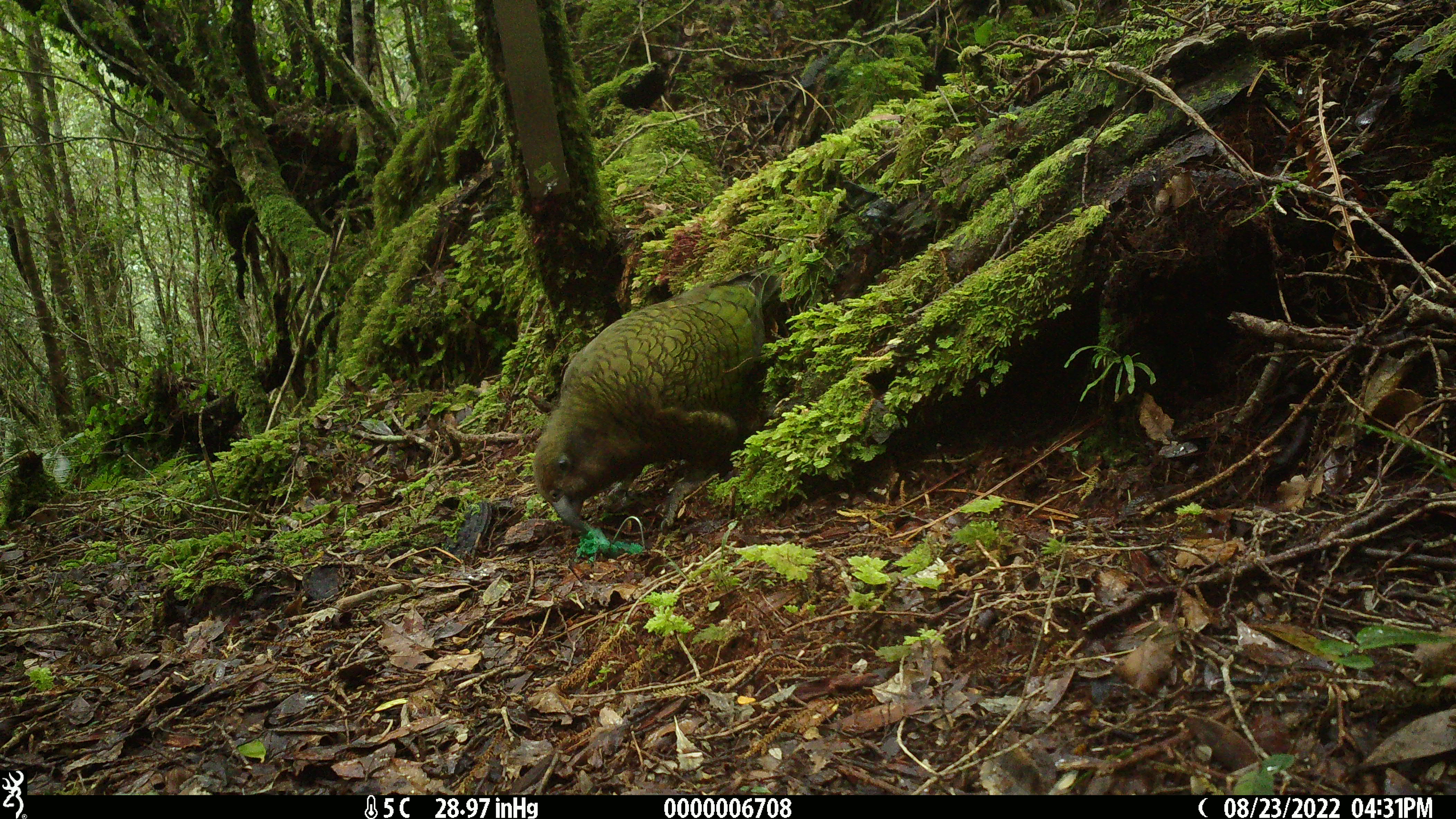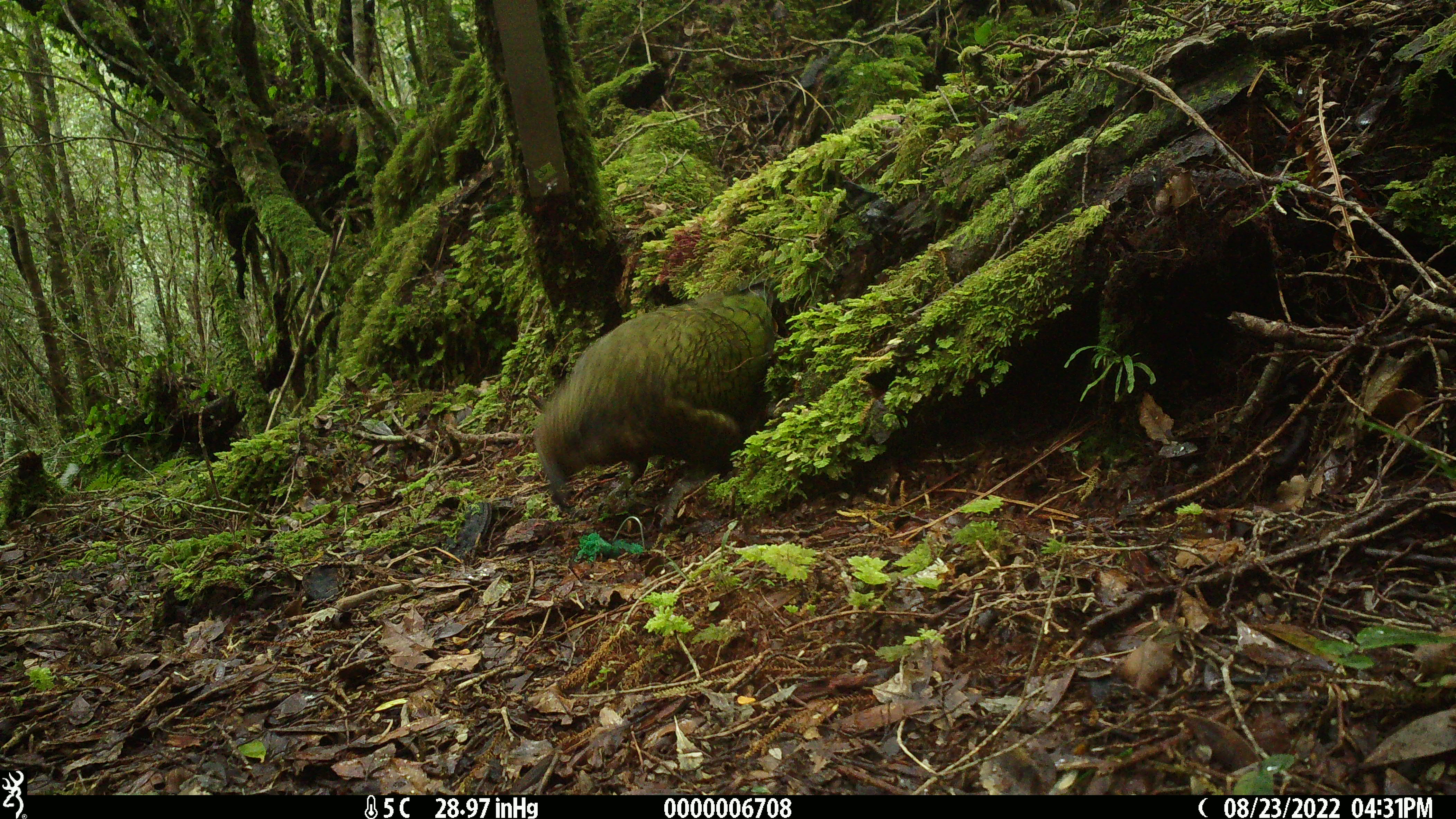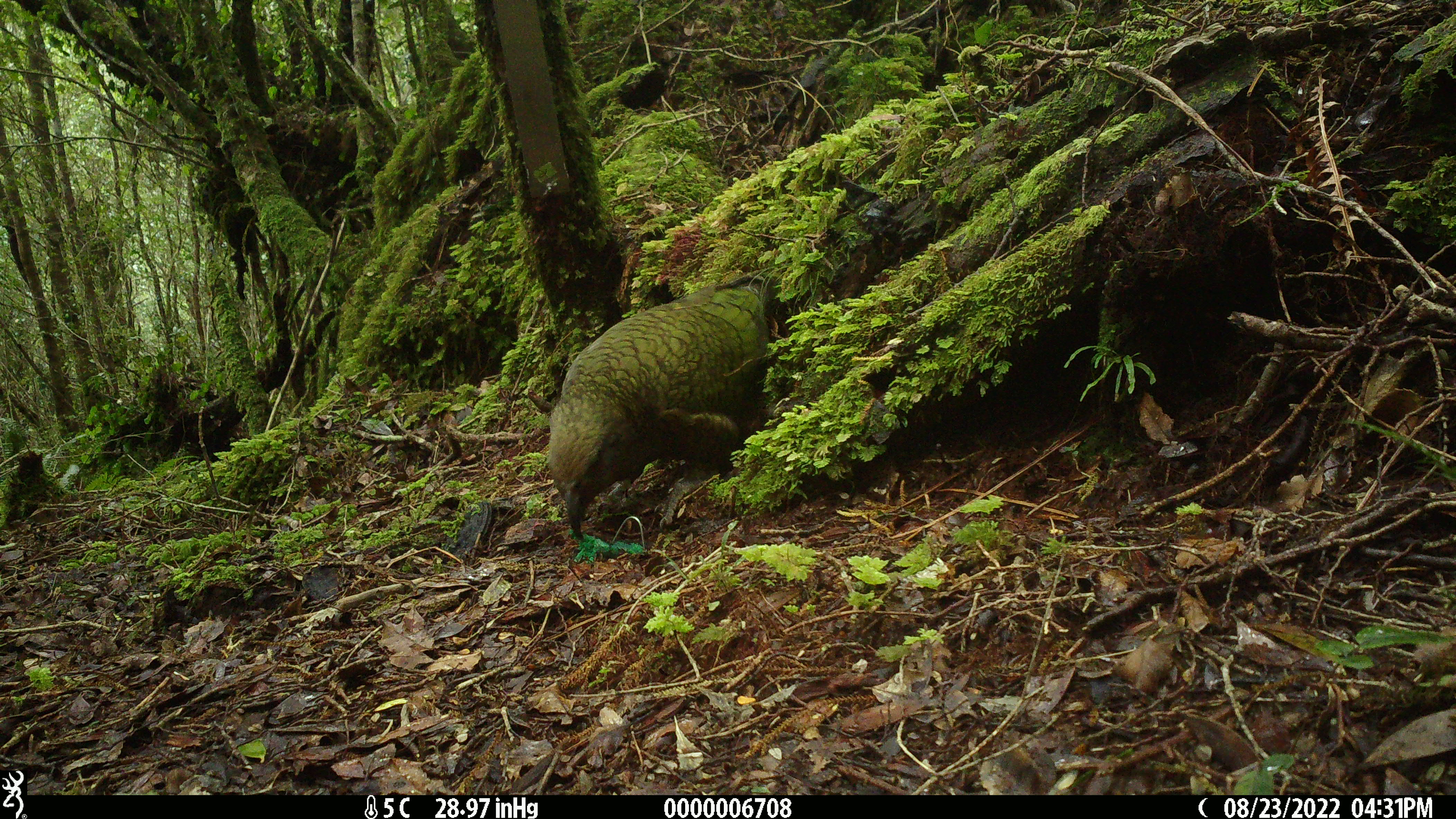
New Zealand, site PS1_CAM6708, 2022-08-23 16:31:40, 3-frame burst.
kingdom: Animalia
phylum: Chordata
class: Aves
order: Psittaciformes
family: Strigopidae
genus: Nestor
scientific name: Nestor notabilis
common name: kea